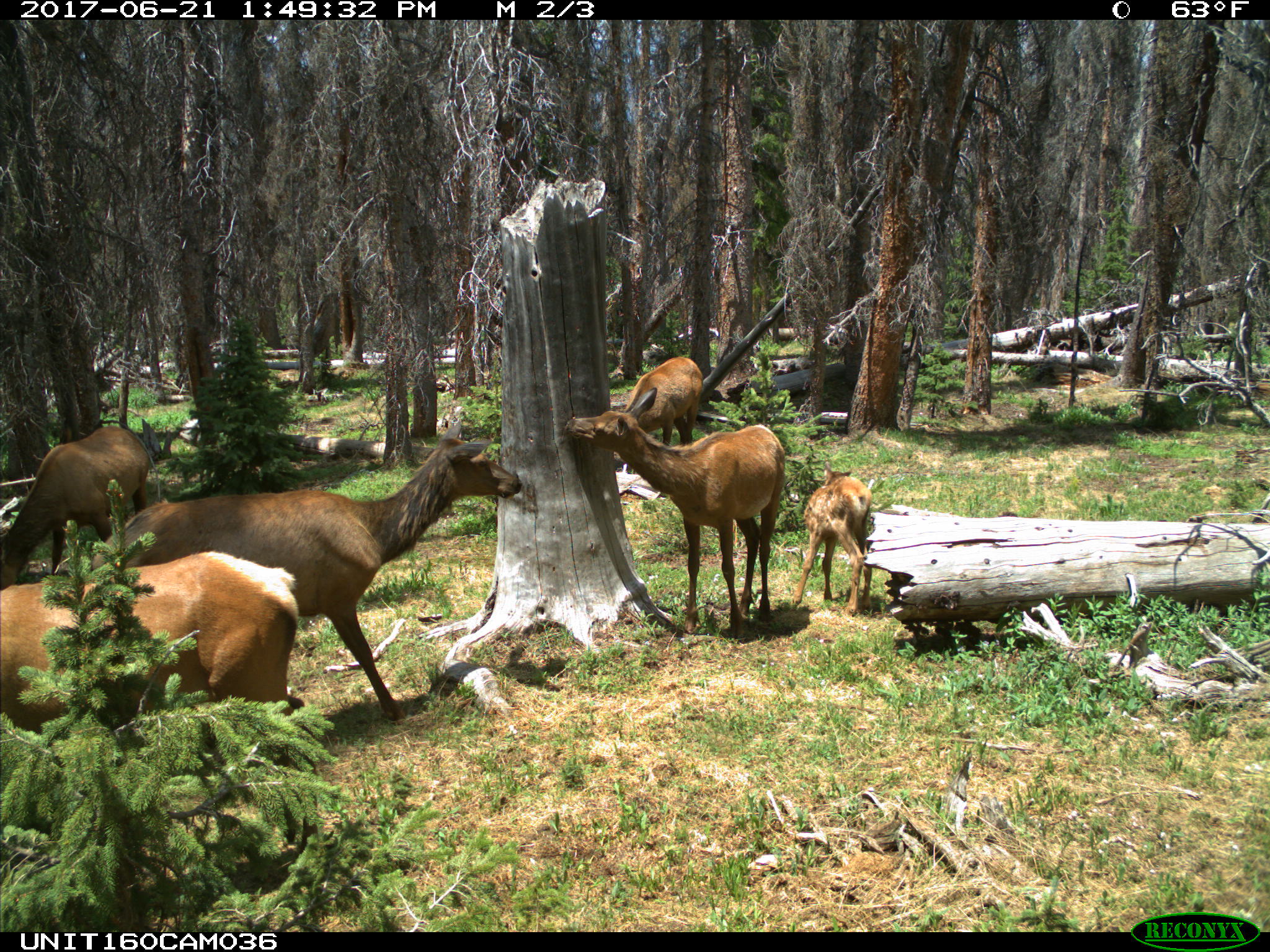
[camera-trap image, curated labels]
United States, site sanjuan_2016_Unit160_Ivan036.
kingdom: Animalia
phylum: Chordata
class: Mammalia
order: Artiodactyla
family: Cervidae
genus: Cervus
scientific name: Cervus elaphus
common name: red deer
Cervus elaphus (red deer).